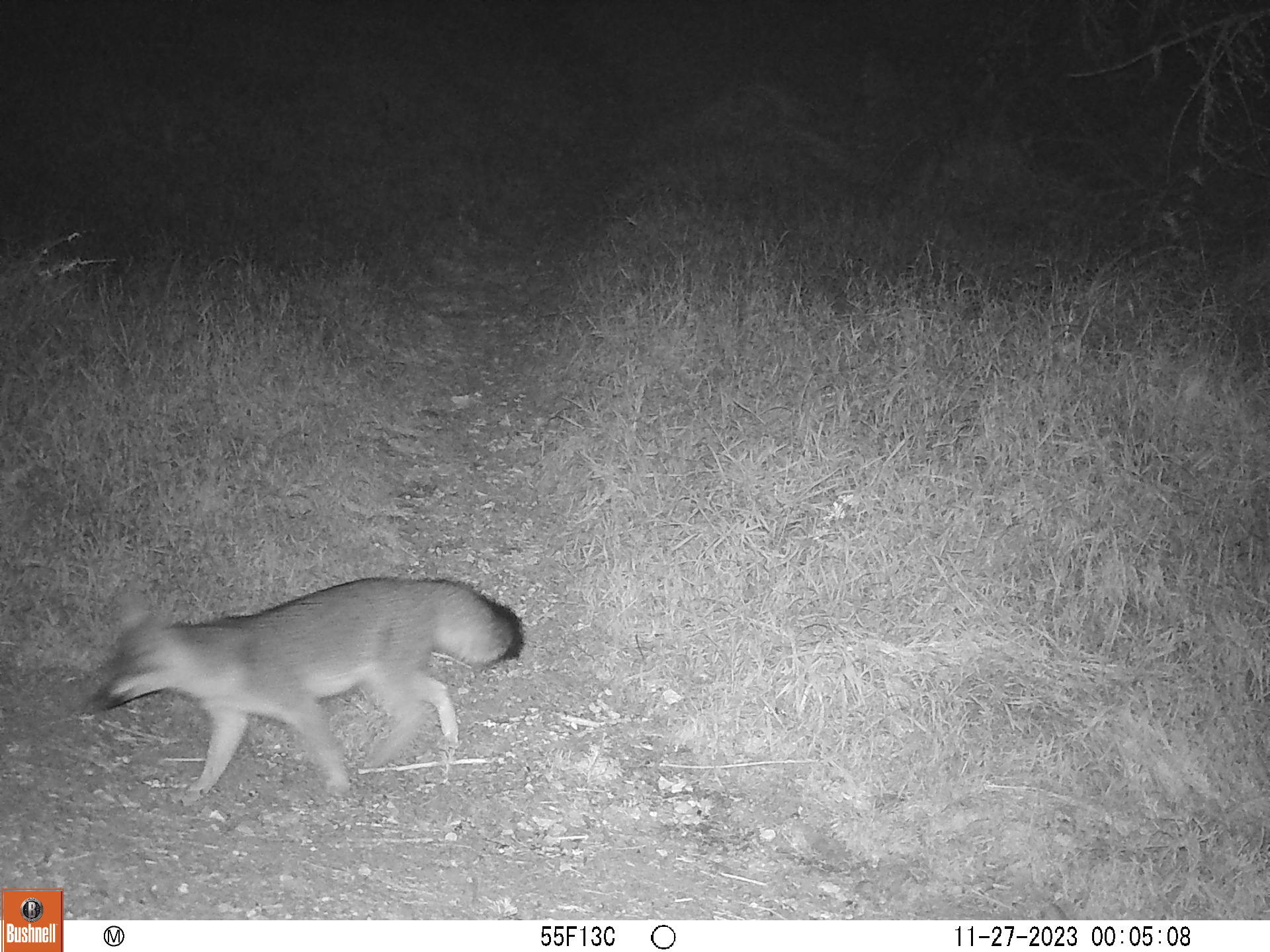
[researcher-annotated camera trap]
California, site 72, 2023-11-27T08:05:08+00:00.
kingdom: Animalia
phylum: Chordata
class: Mammalia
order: Carnivora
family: Canidae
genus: Urocyon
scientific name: Urocyon cinereoargenteus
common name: gray fox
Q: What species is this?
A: Gray fox (Urocyon cinereoargenteus).